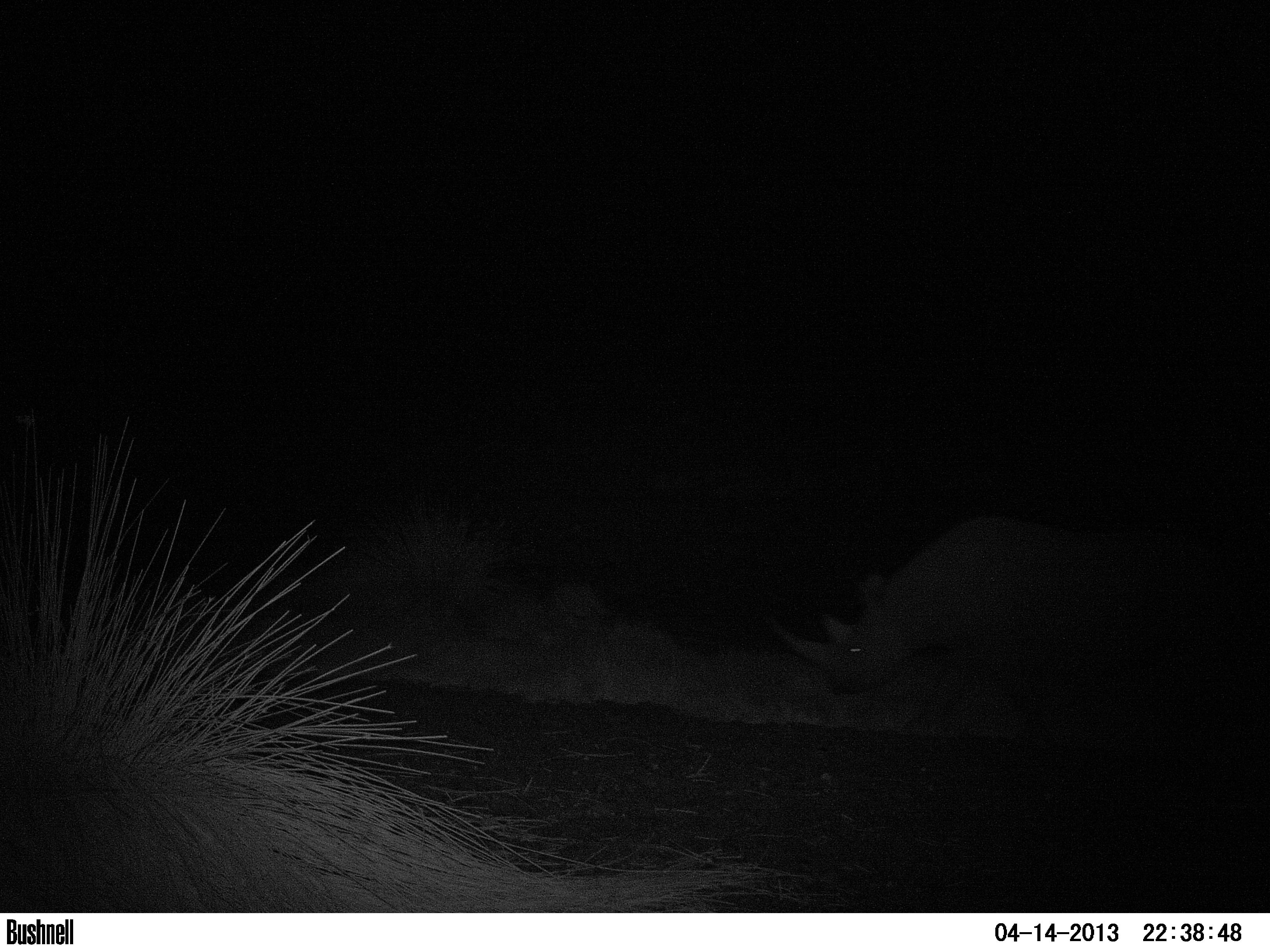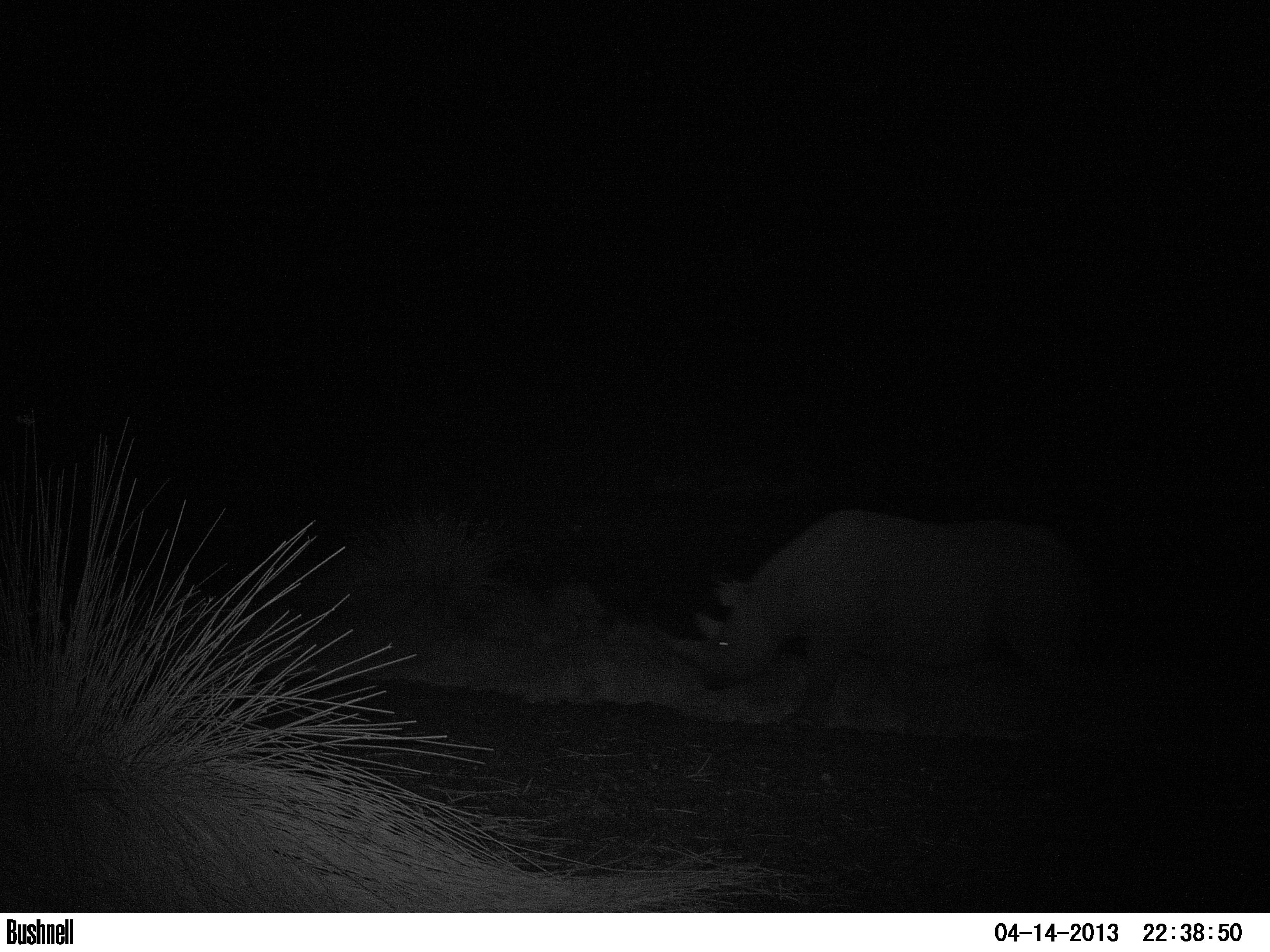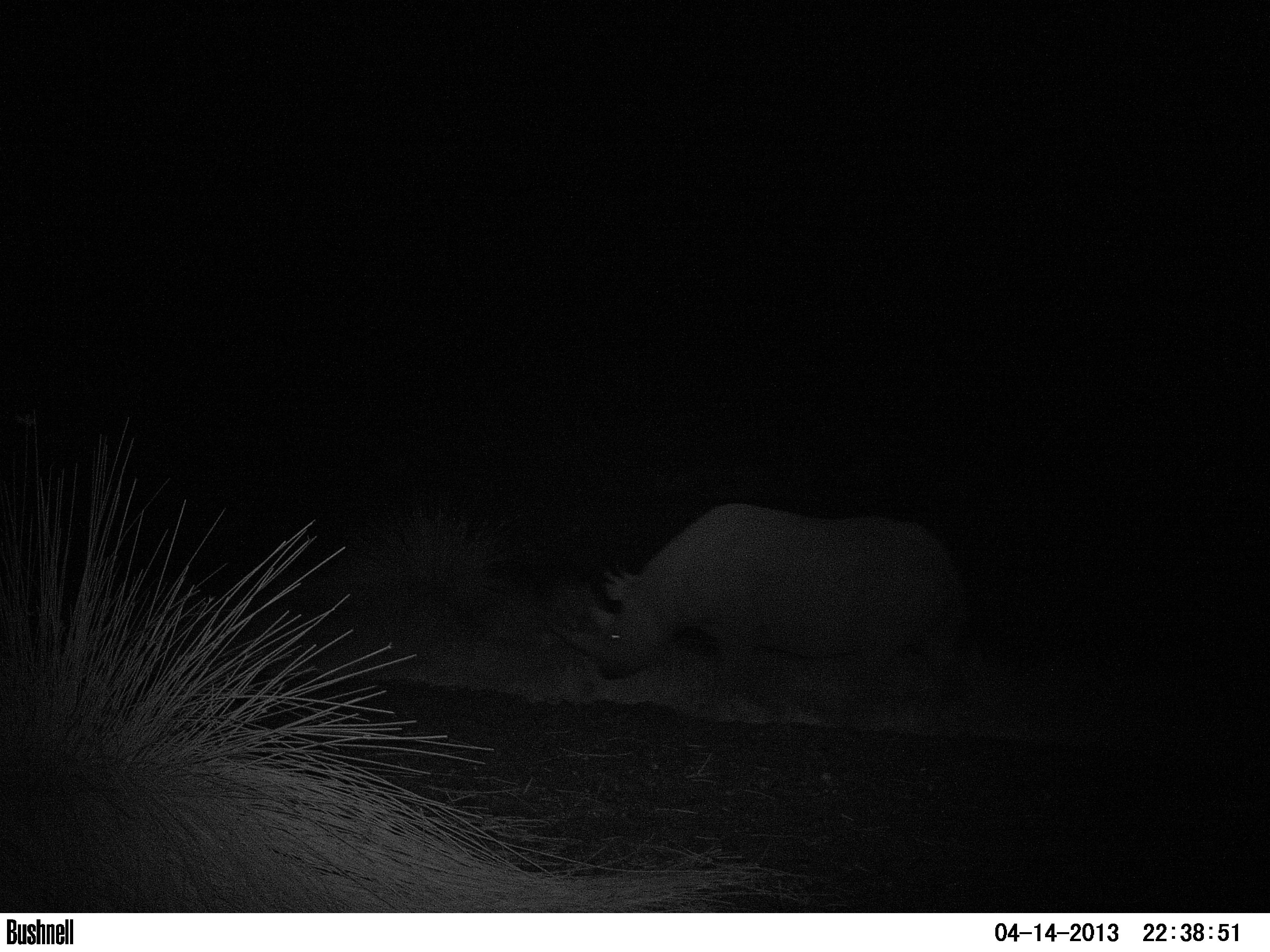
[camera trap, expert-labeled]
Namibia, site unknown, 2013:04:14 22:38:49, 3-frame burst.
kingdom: Animalia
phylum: Chordata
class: Mammalia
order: Perissodactyla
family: Rhinocerotidae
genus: Diceros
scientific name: Diceros bicornis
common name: black rhinoceros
Diceros bicornis (black rhinoceros).